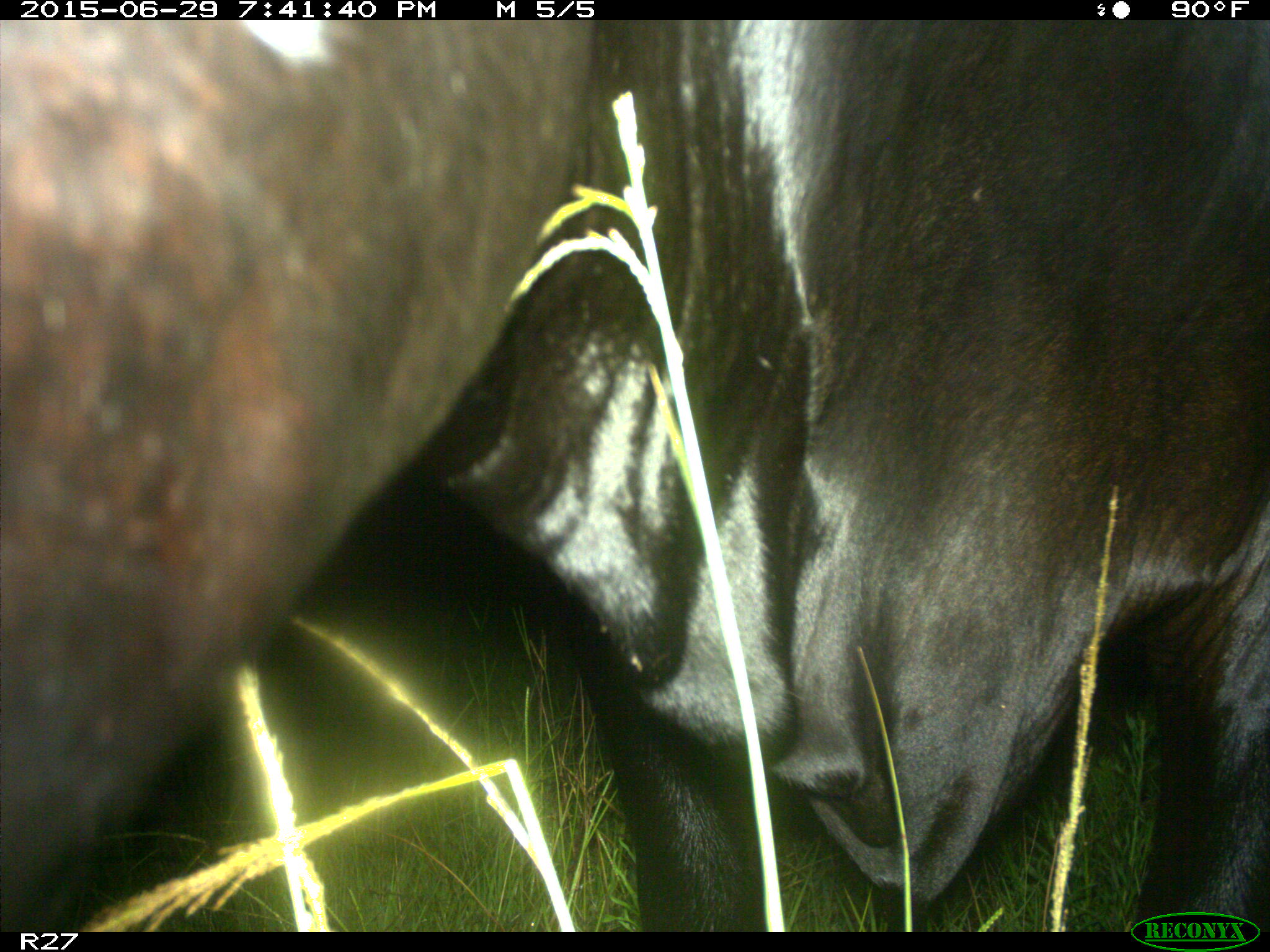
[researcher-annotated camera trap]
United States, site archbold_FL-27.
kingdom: Animalia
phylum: Chordata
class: Mammalia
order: Artiodactyla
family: Bovidae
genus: Bos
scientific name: Bos taurus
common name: domestic cow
Bos taurus (domestic cow).